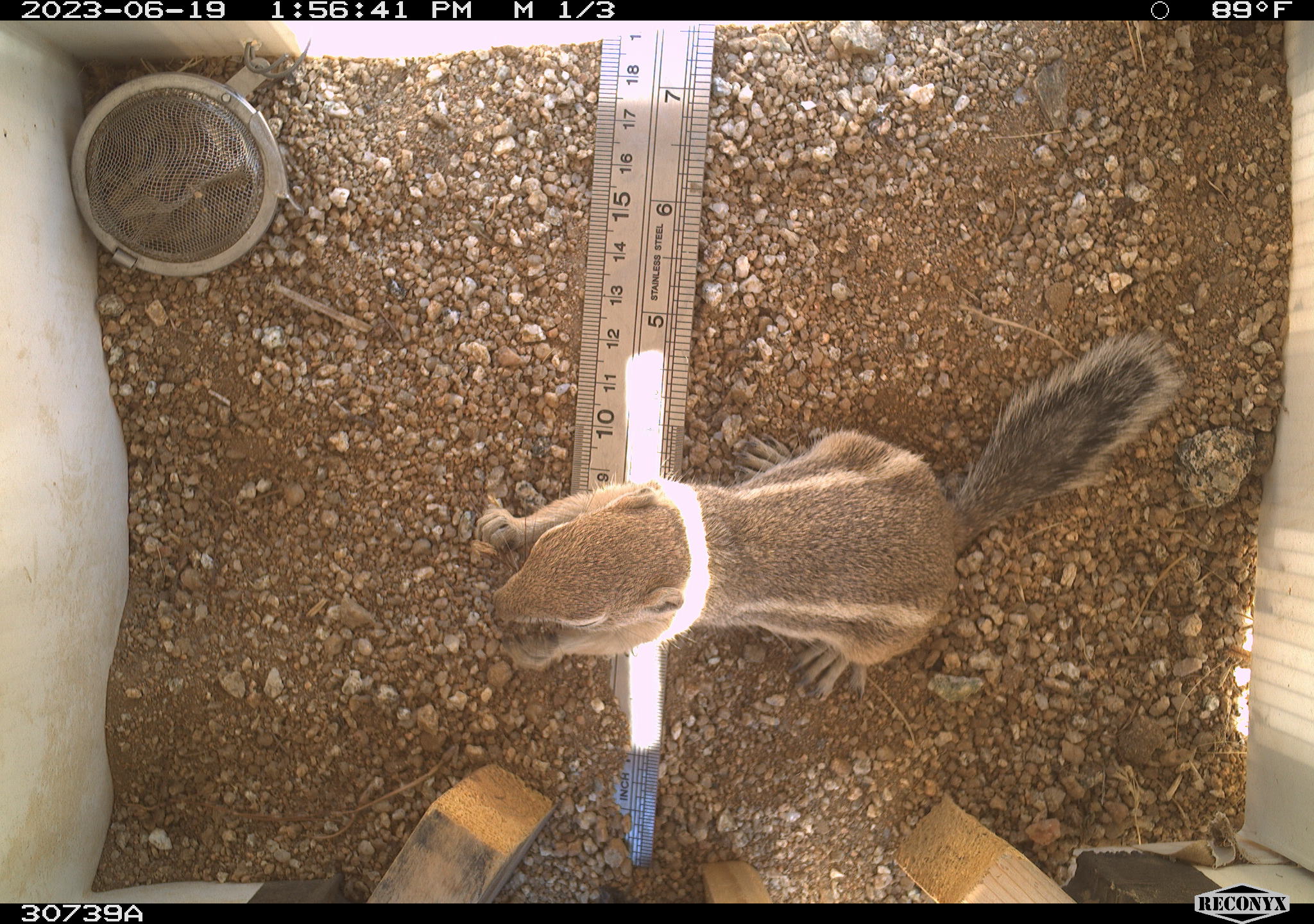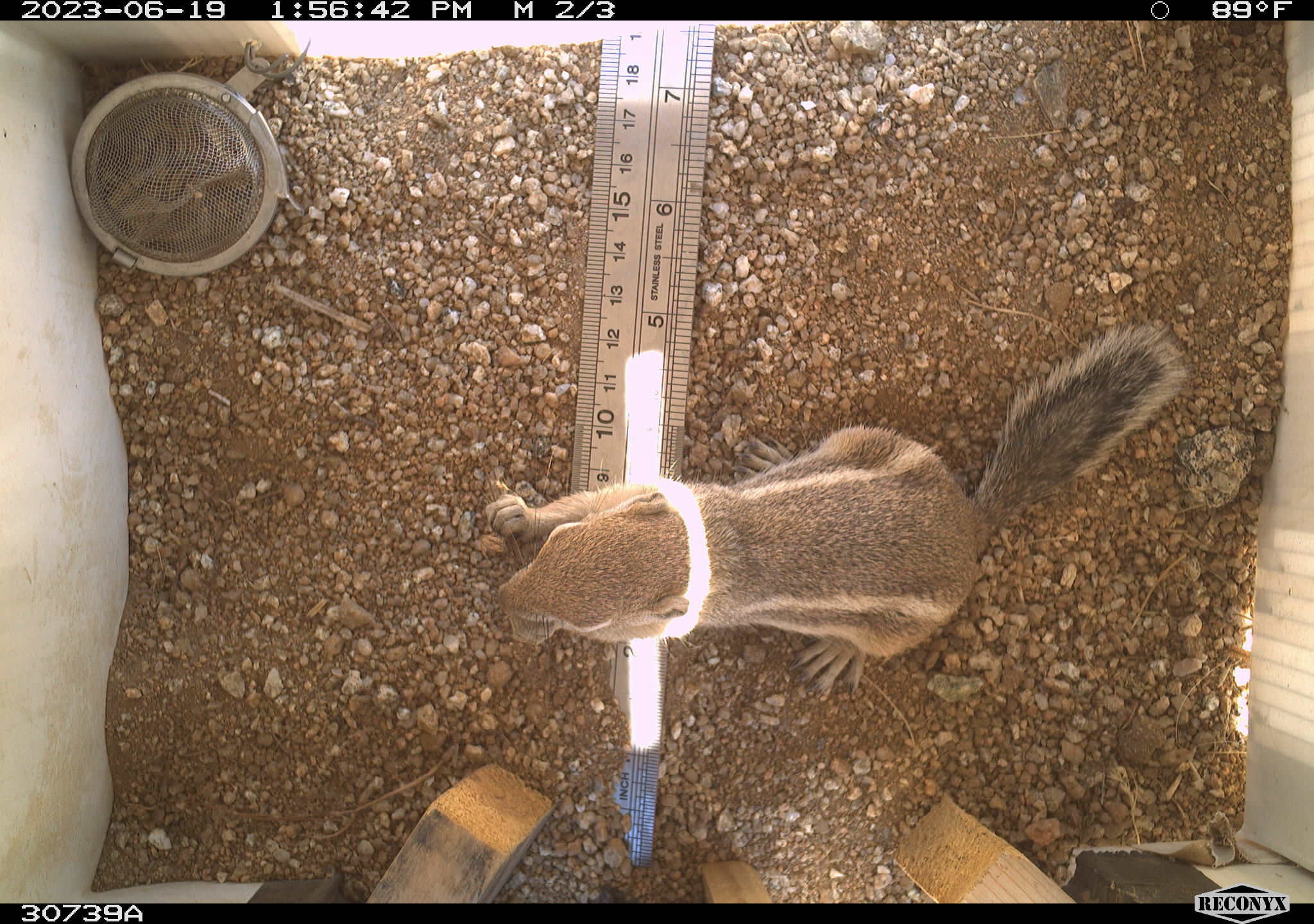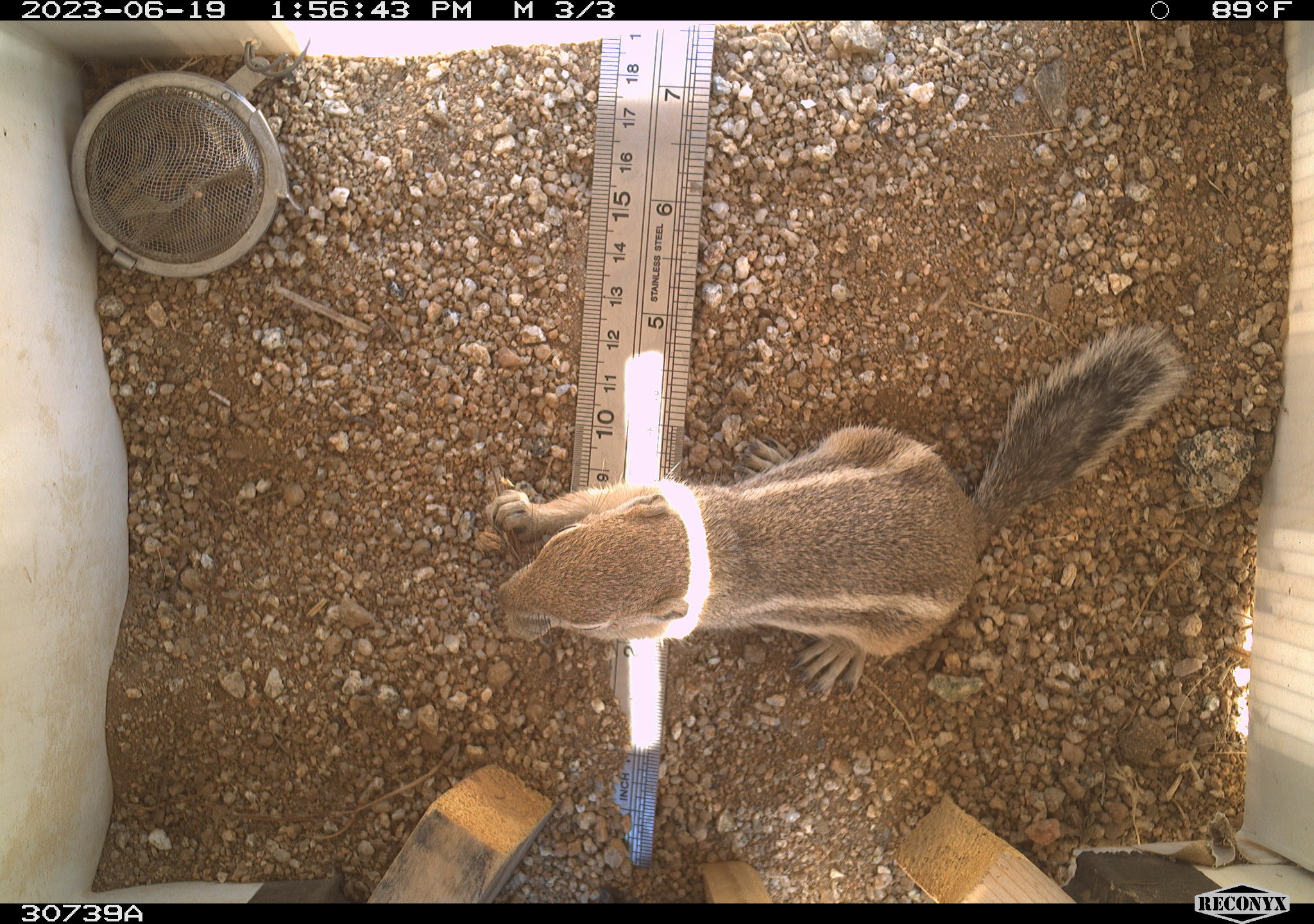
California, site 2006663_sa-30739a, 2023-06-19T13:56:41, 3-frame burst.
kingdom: Animalia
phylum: Chordata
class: Mammalia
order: Rodentia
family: Sciuridae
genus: Ammospermophilus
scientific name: Ammospermophilus leucurus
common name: white-tailed antelope squirrel